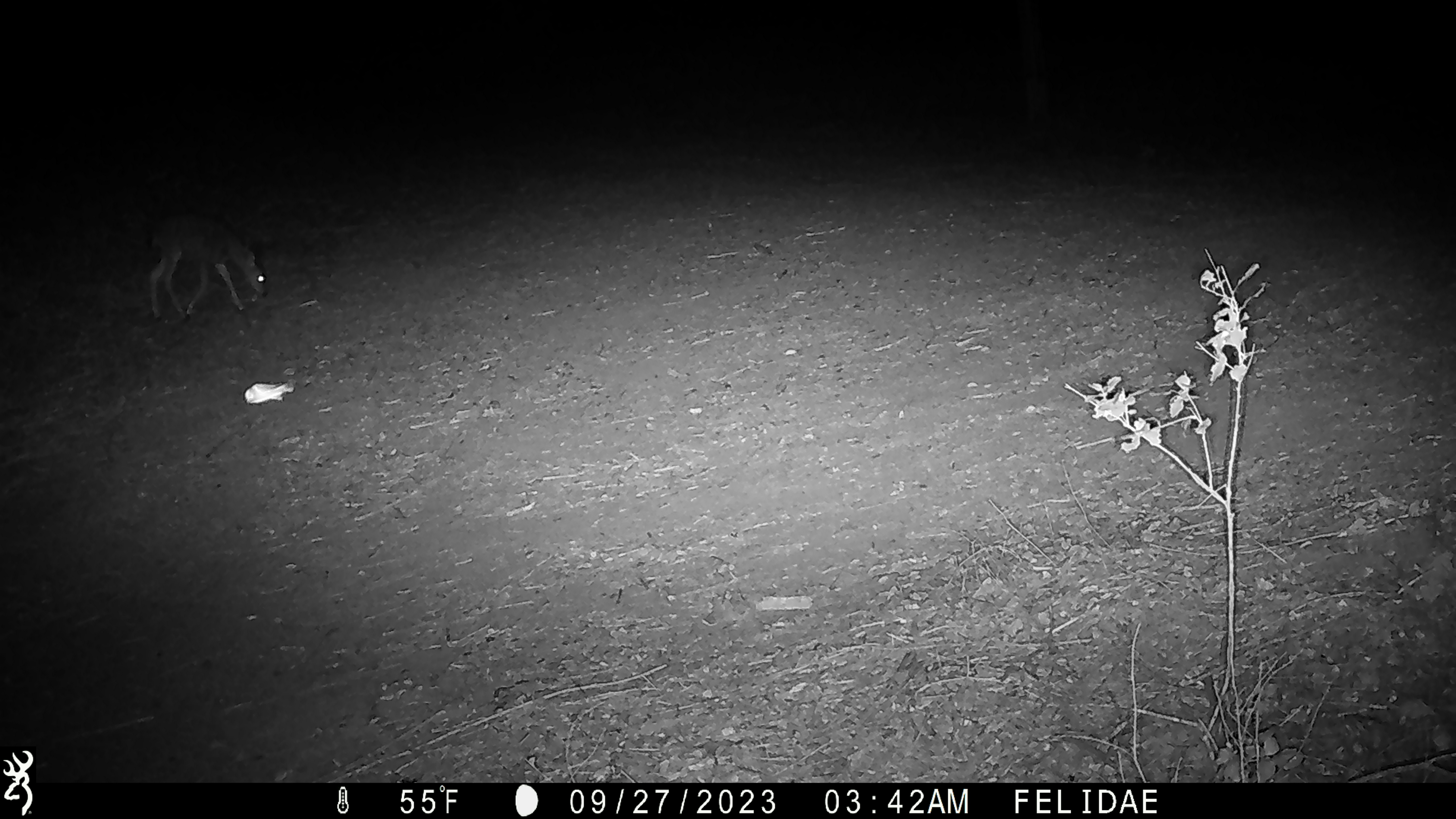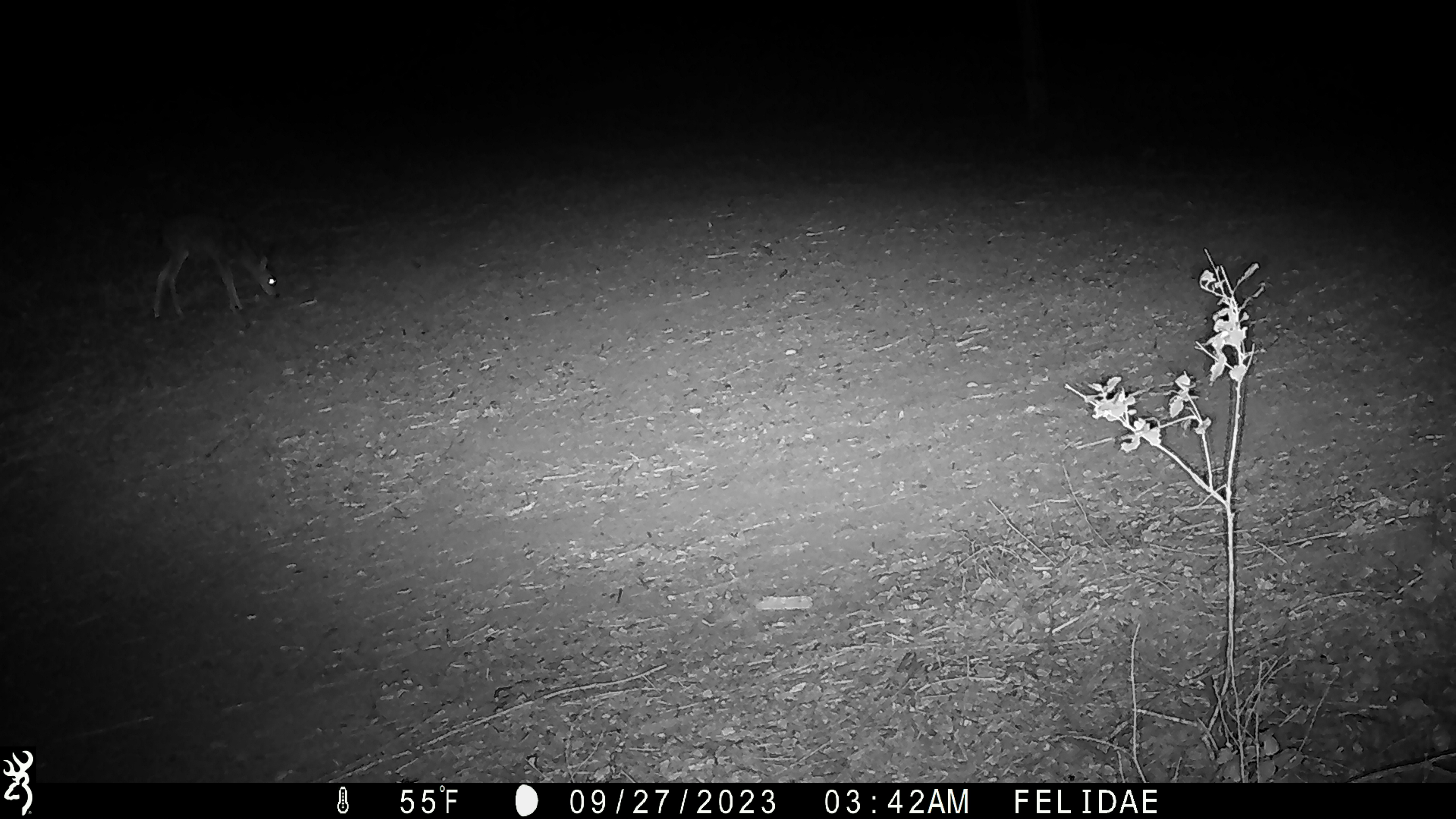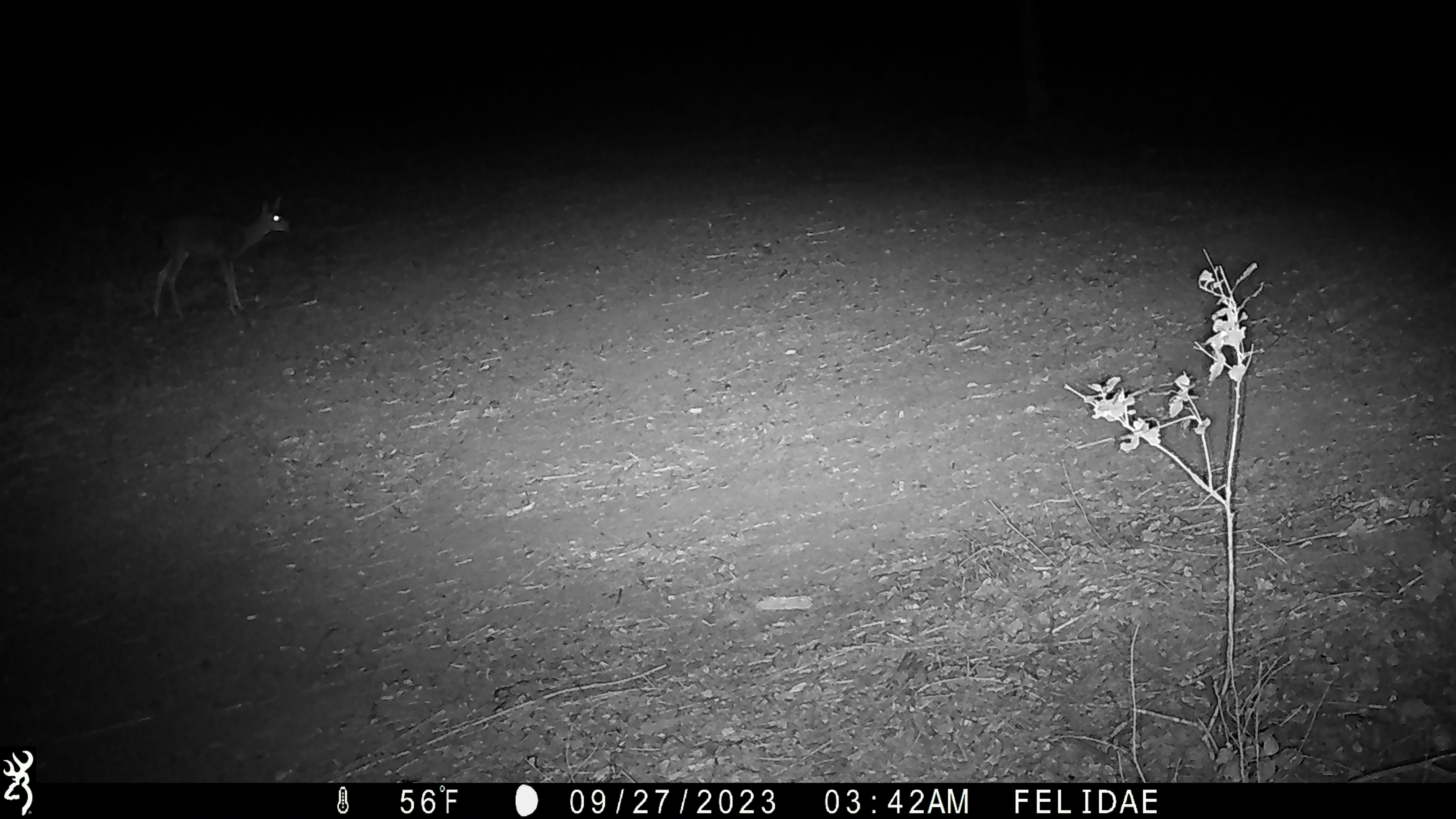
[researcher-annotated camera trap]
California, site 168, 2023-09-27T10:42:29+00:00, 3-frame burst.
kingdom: Animalia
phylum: Chordata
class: Mammalia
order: Artiodactyla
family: Cervidae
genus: Odocoileus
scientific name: Odocoileus hemionus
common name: mule deer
Mule deer (Odocoileus hemionus).